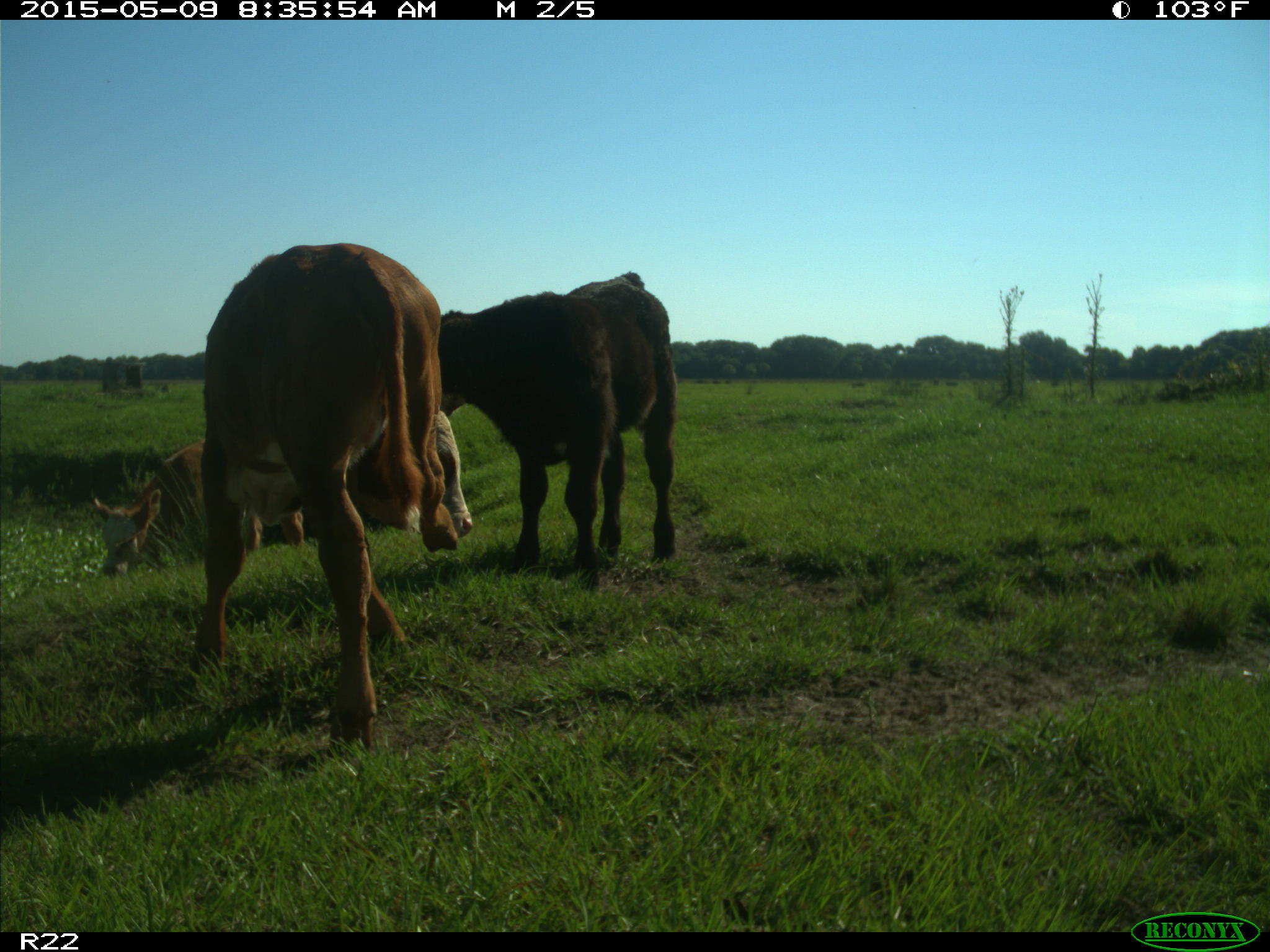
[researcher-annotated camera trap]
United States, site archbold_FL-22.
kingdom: Animalia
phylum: Chordata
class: Mammalia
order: Artiodactyla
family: Bovidae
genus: Bos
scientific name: Bos taurus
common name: domestic cow